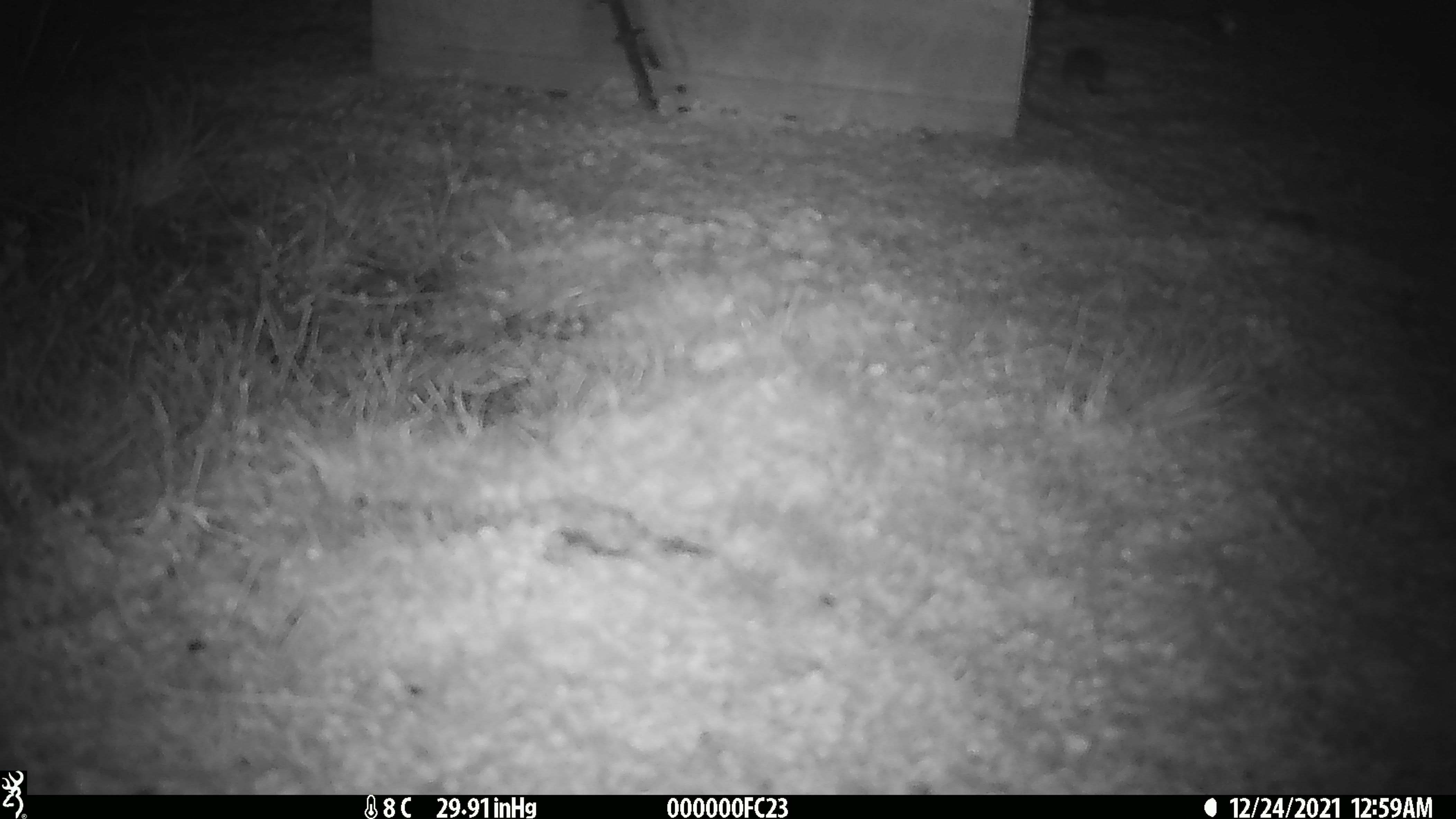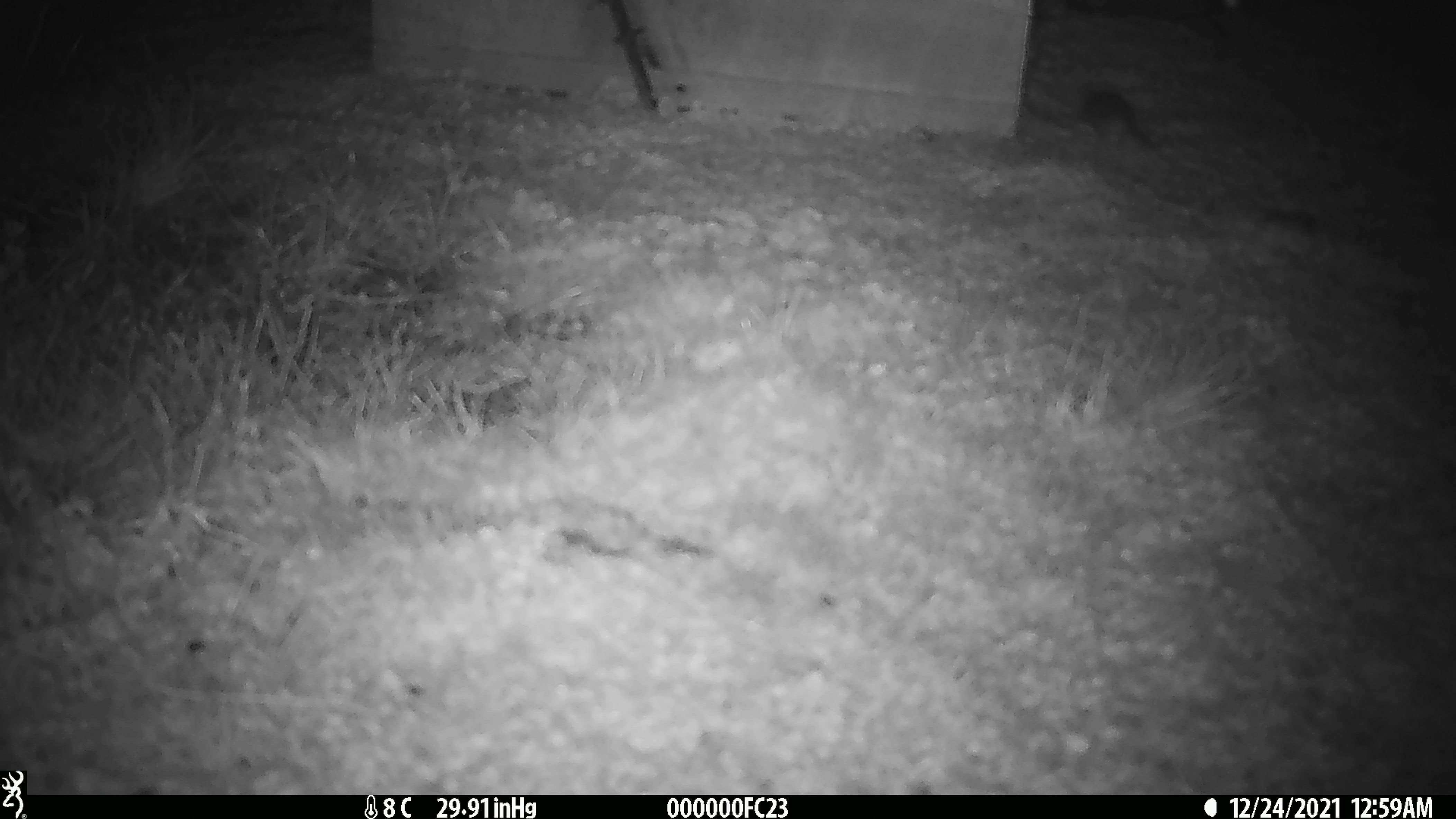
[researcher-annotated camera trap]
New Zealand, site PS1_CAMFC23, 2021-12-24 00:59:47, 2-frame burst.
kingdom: Animalia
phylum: Chordata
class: Mammalia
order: Rodentia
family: Muridae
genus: Mus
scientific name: Mus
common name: mouse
Mouse (Mus).